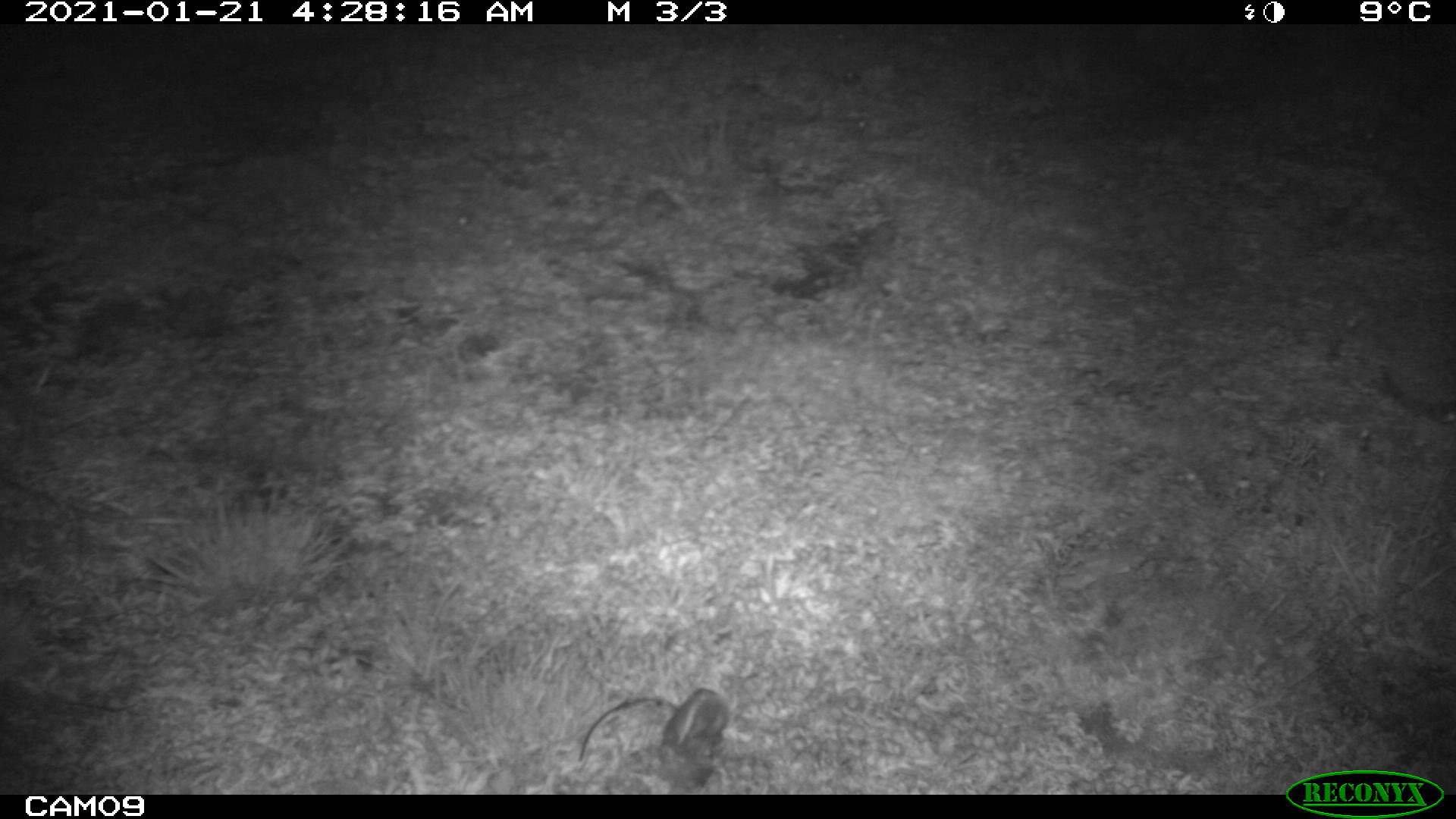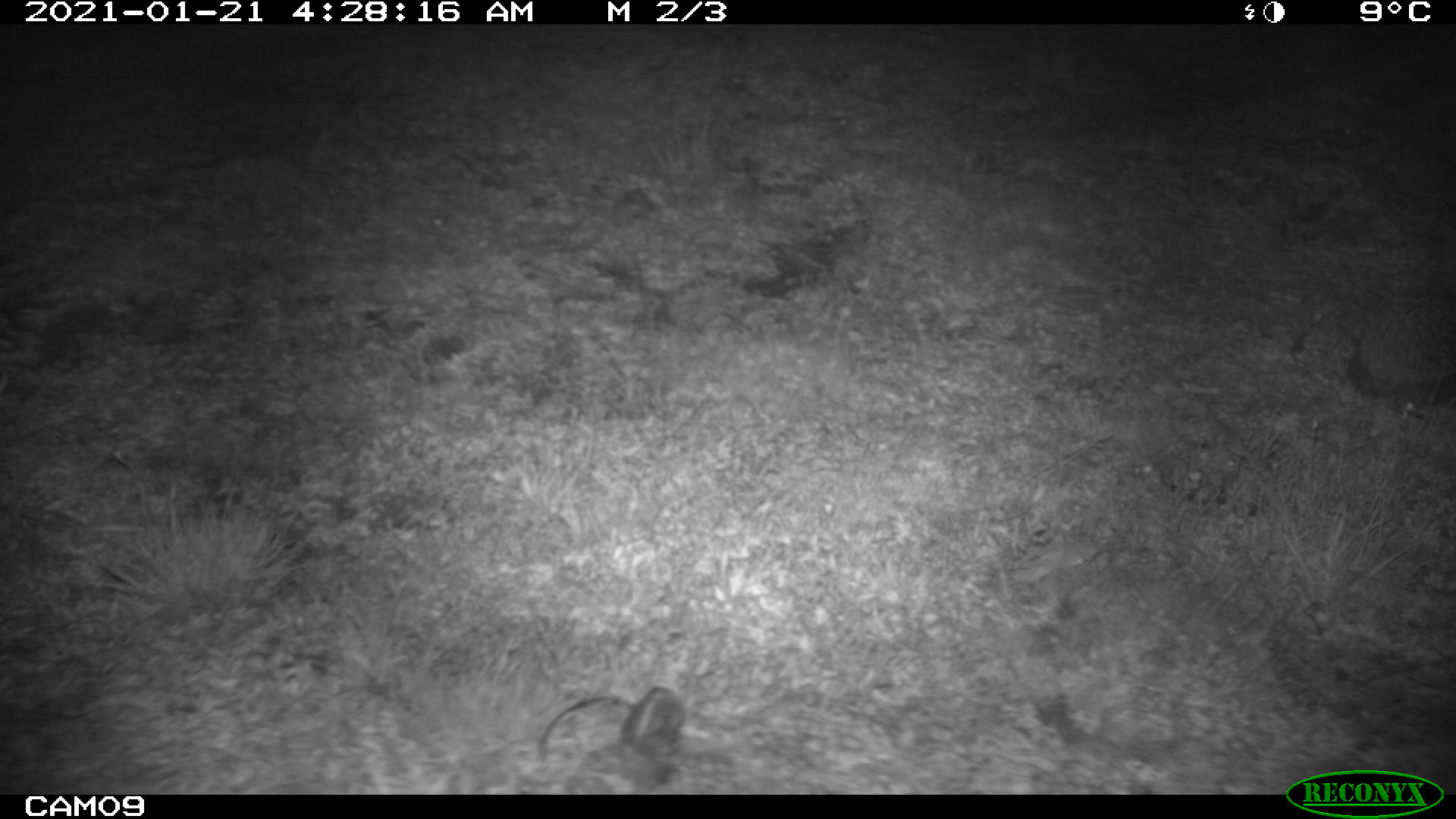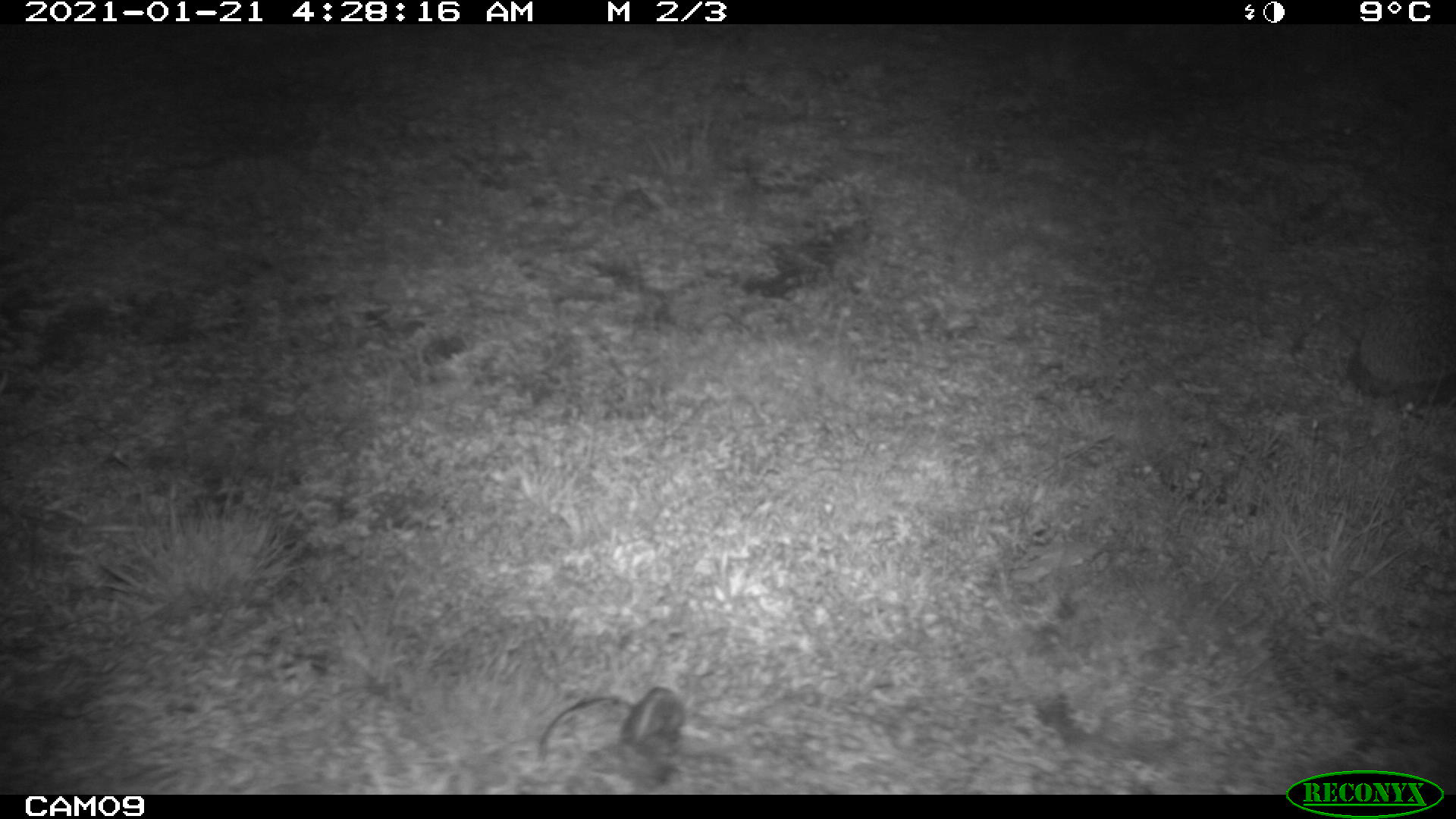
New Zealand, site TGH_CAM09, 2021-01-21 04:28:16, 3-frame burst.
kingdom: Animalia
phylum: Chordata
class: Mammalia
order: Eulipotyphla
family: Erinaceidae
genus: Erinaceus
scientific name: Erinaceus europaeus europaeus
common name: european hedgehog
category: hedgehog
Hedgehog (european hedgehog) (Erinaceus europaeus europaeus).